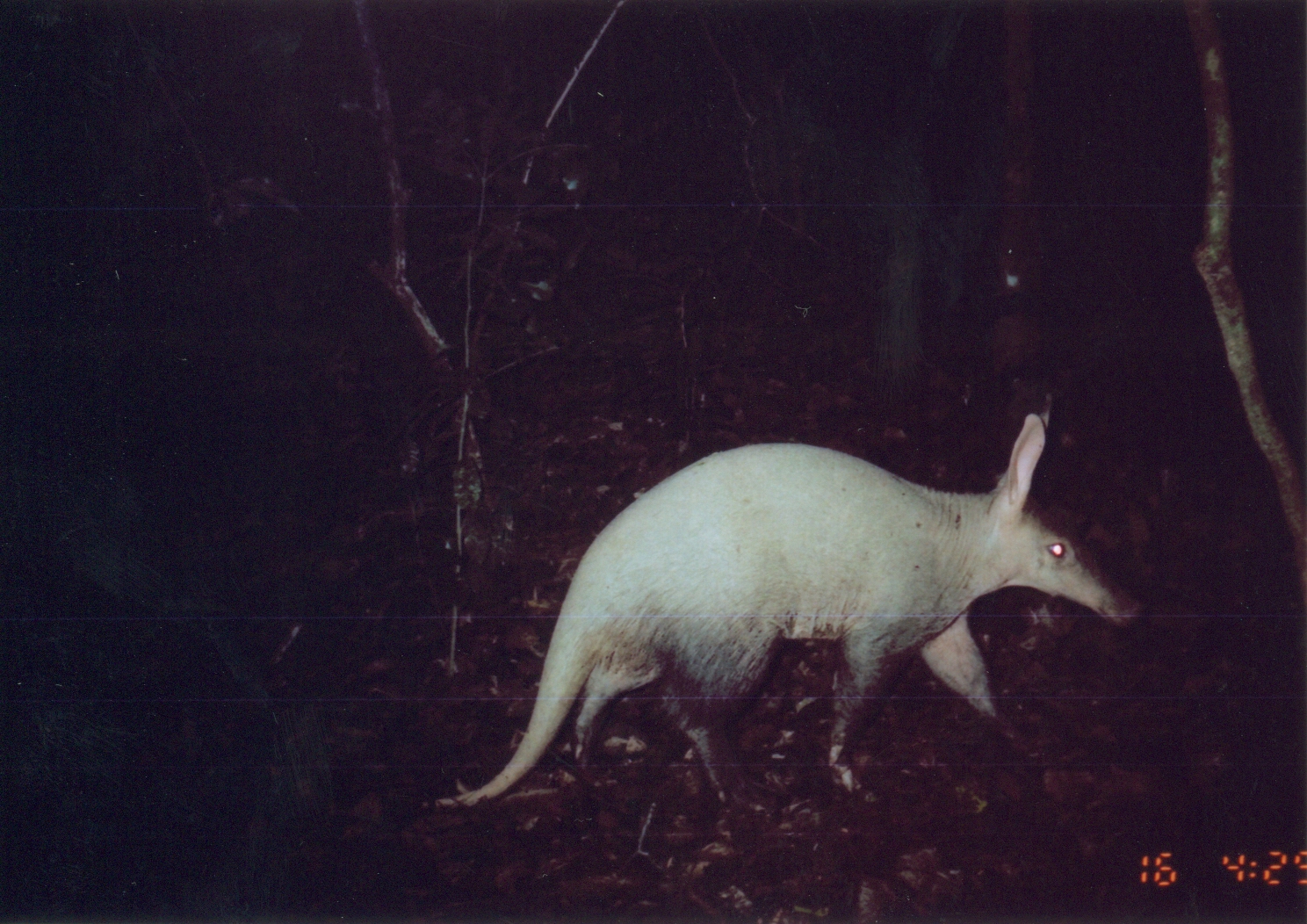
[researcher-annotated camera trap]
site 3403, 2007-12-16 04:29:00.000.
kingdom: Animalia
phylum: Chordata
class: Mammalia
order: Tubulidentata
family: Orycteropodidae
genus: Orycteropus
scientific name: Orycteropus afer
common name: aardvark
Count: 1.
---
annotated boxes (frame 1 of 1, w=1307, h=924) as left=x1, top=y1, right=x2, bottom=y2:
orycteropus afer: left=423, top=394, right=1143, bottom=815